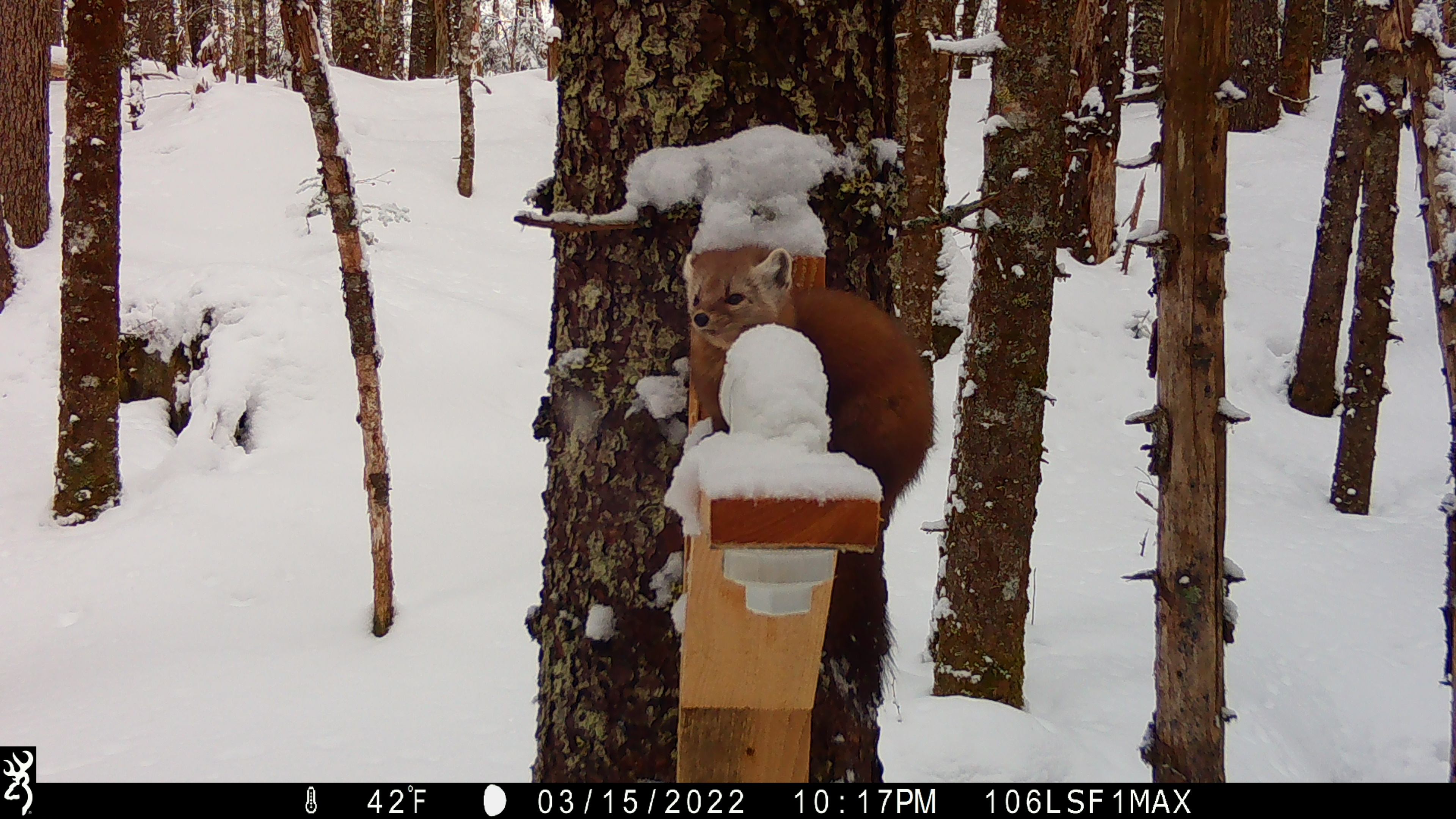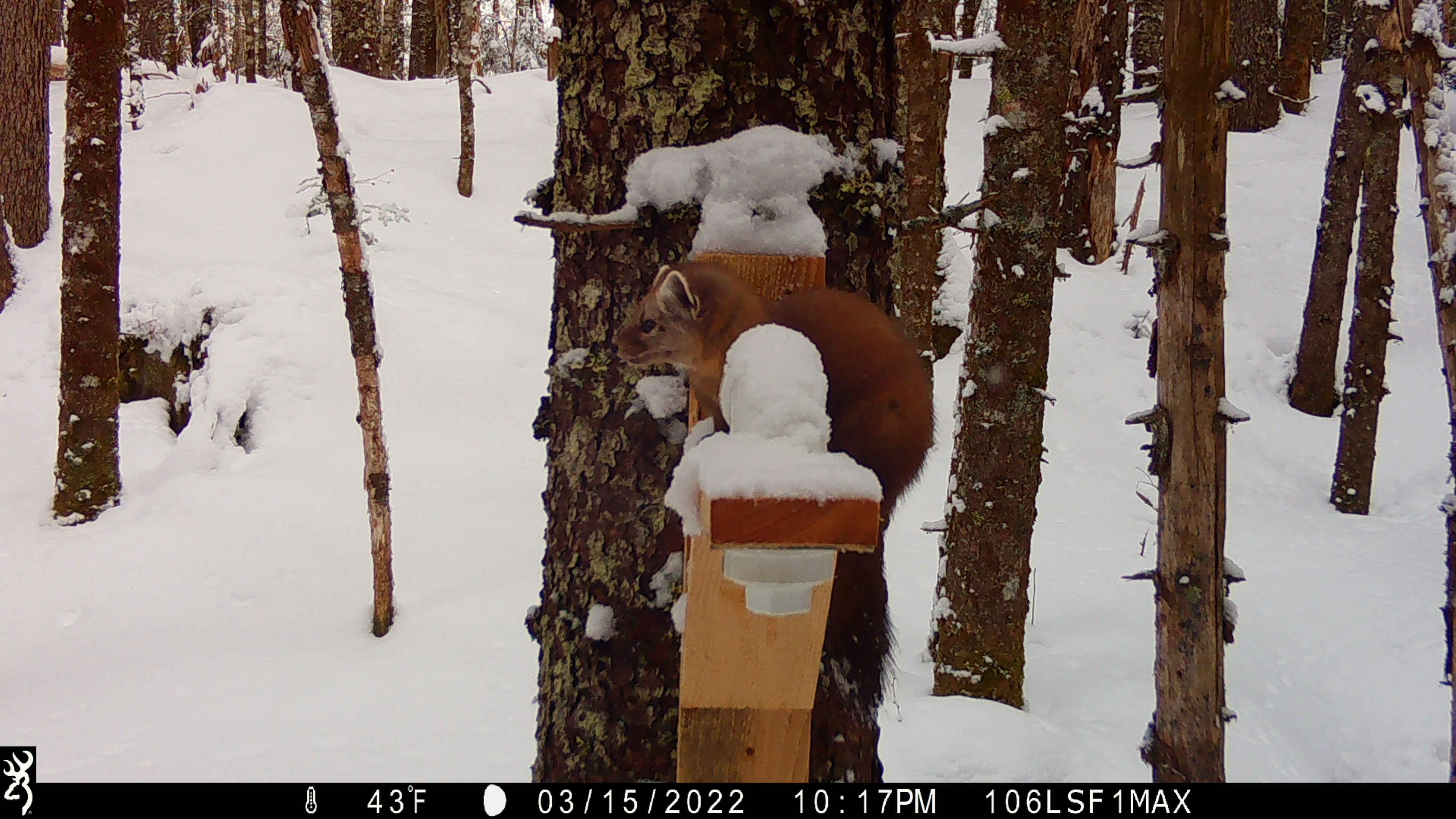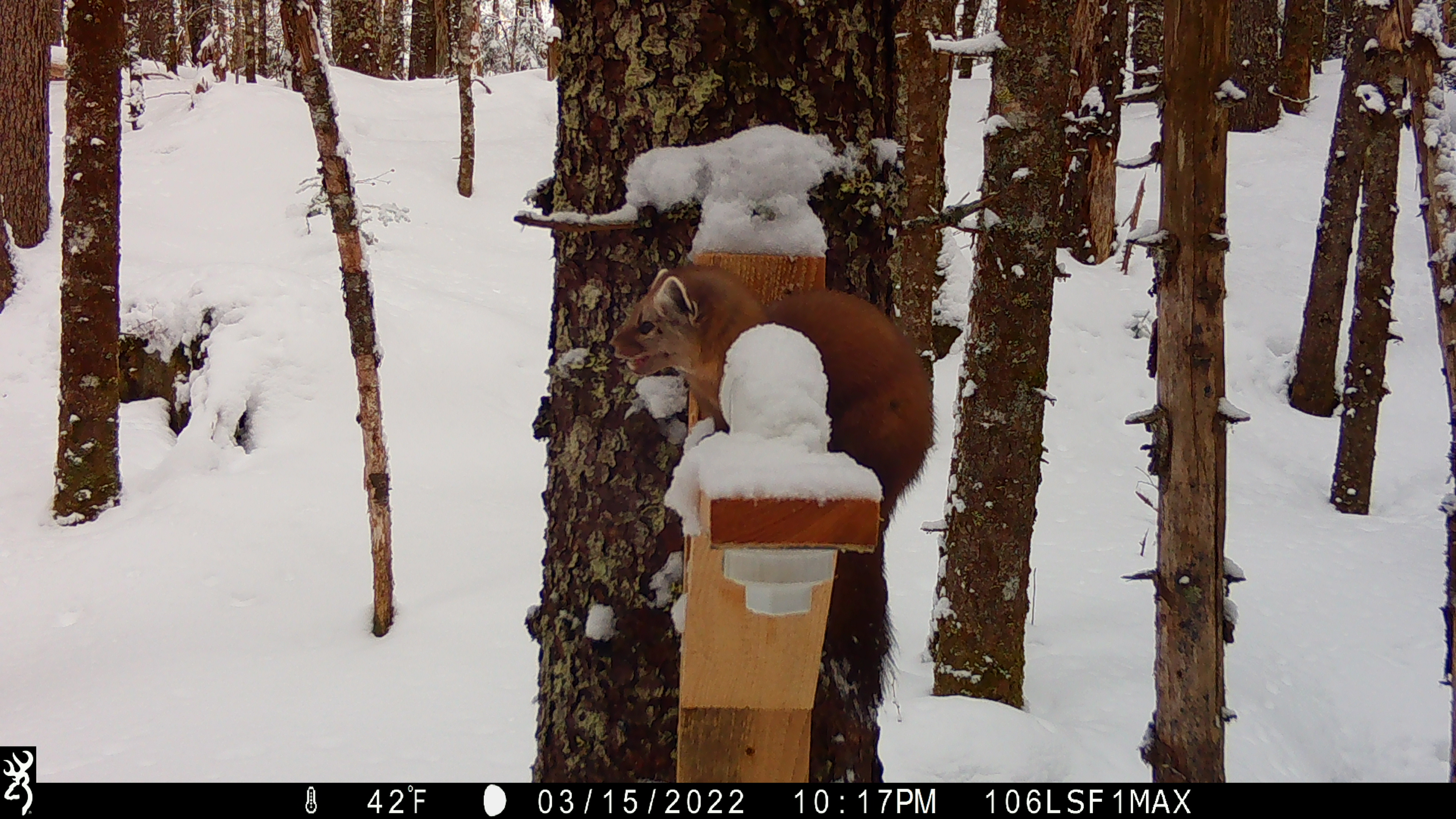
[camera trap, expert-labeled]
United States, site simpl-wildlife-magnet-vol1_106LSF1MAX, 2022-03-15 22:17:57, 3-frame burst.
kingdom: Animalia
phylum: Chordata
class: Mammalia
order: Carnivora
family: Mustelidae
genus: Martes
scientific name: Martes americana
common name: american marten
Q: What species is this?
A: American marten (Martes americana).